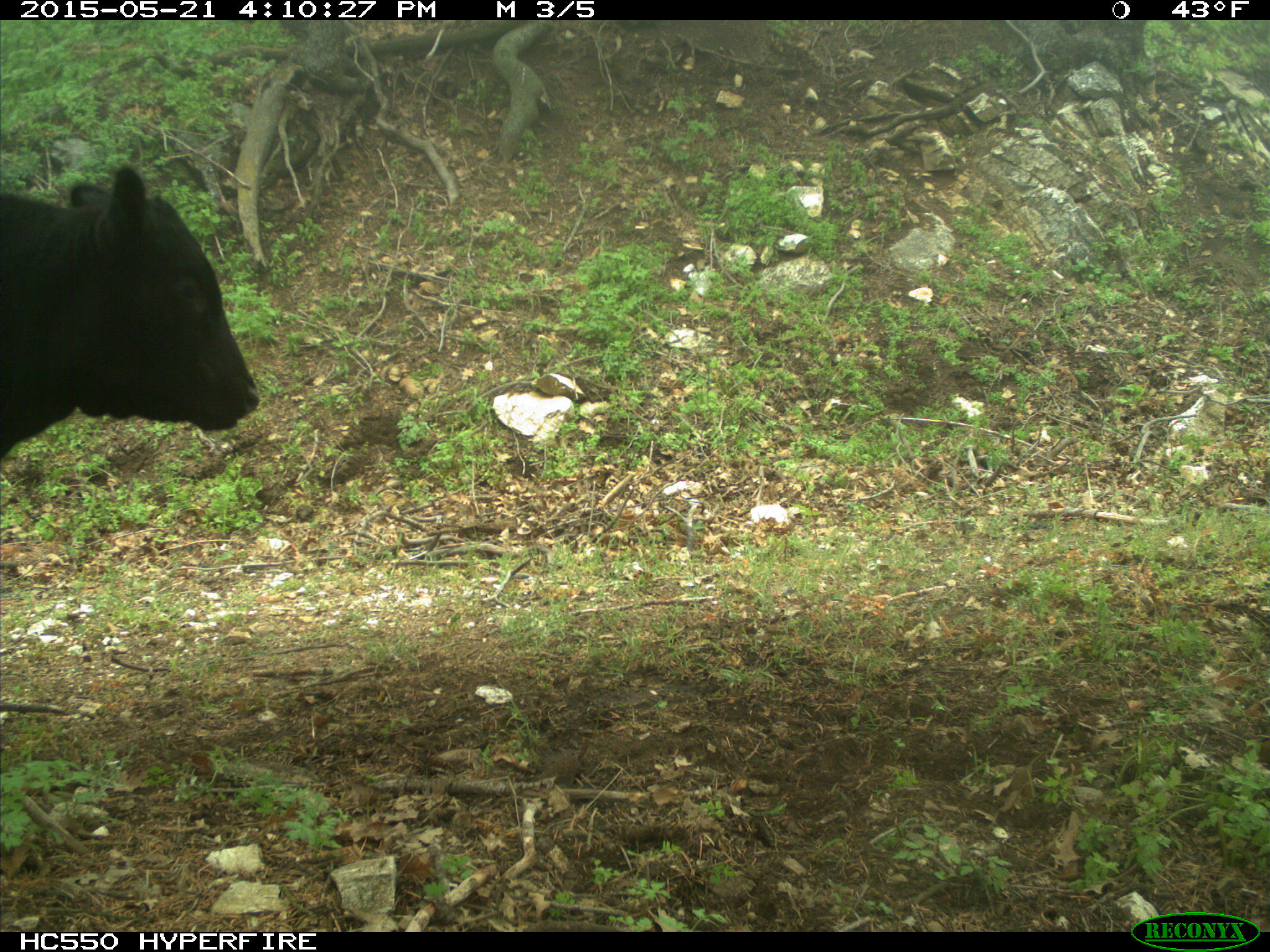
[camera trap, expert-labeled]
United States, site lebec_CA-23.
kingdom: Animalia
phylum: Chordata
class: Mammalia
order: Artiodactyla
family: Bovidae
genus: Bos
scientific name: Bos taurus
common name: domestic cow